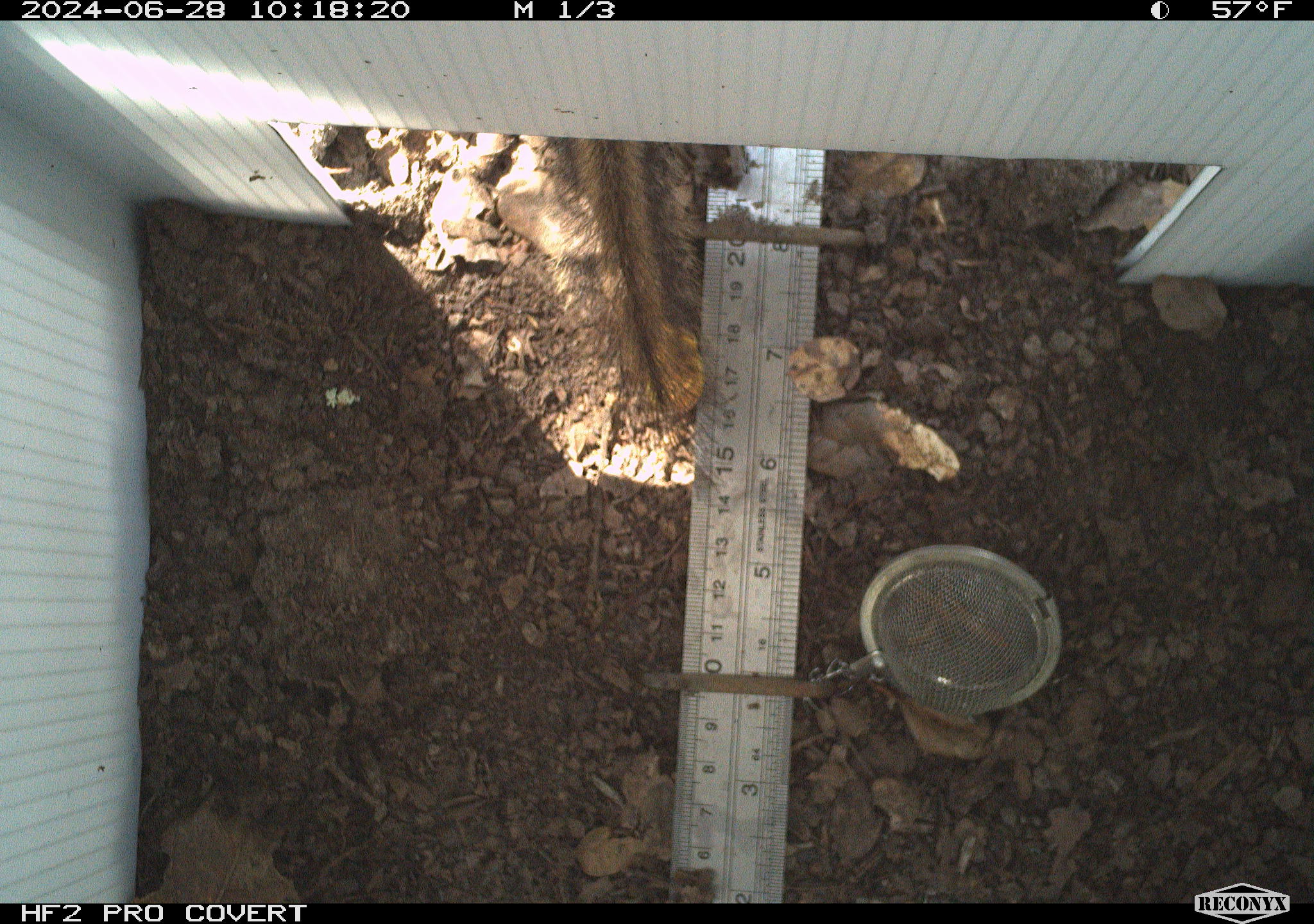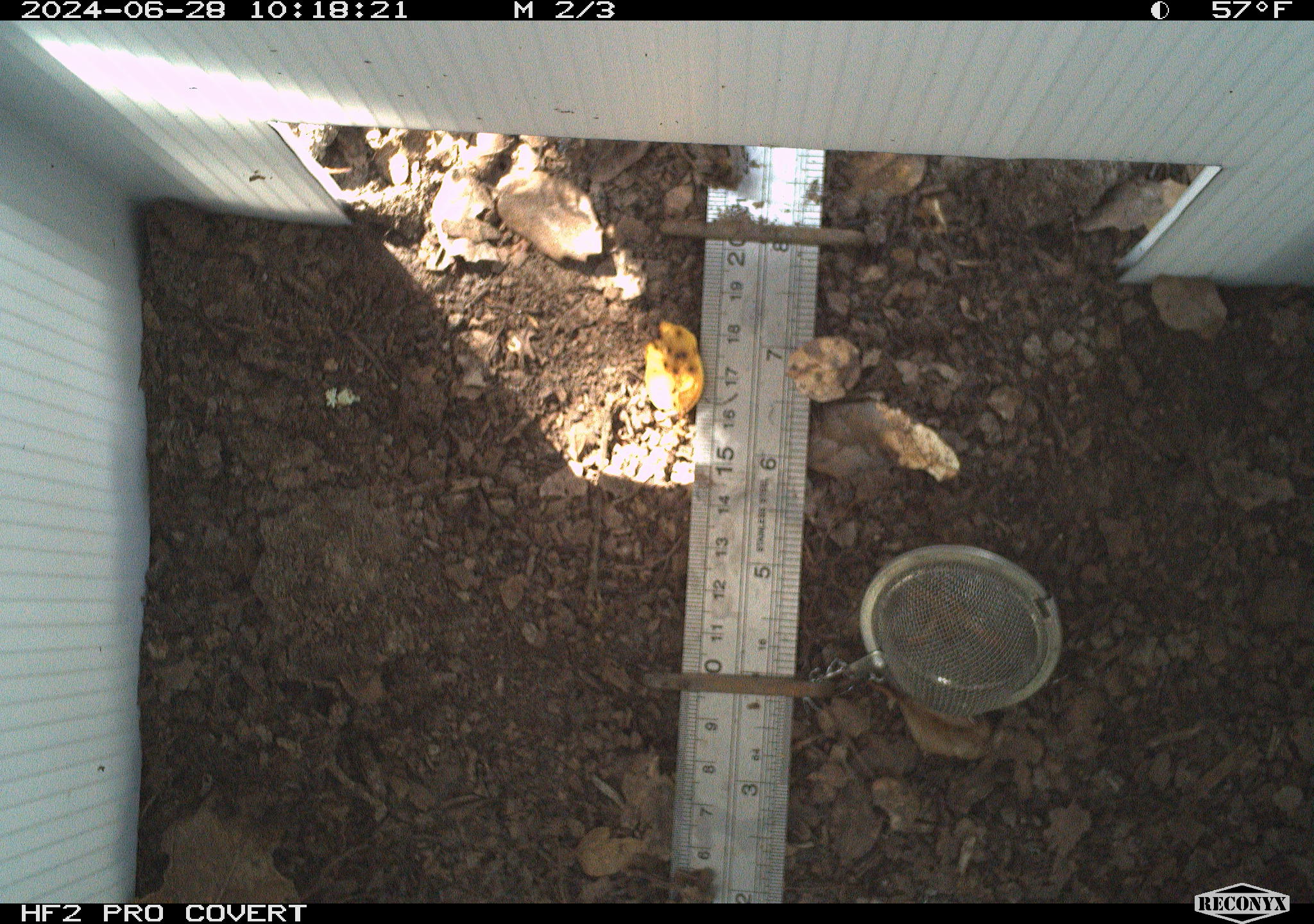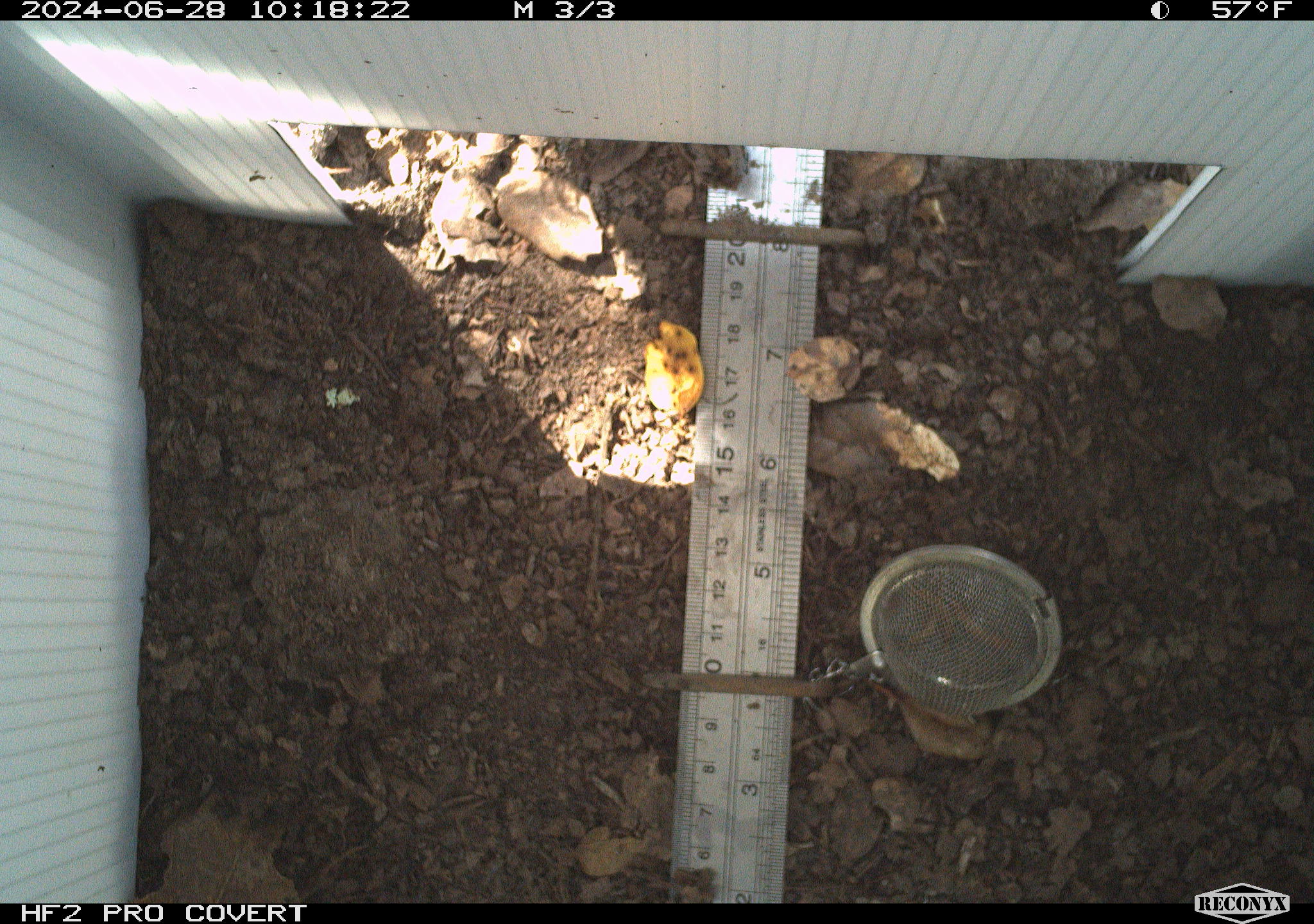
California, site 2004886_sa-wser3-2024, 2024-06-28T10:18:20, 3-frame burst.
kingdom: Animalia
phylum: Chordata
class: Mammalia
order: Rodentia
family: Sciuridae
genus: Neotamias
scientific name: Neotamias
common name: western chipmunks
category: neotamias species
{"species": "neotamias species (western chipmunks) (Neotamias)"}